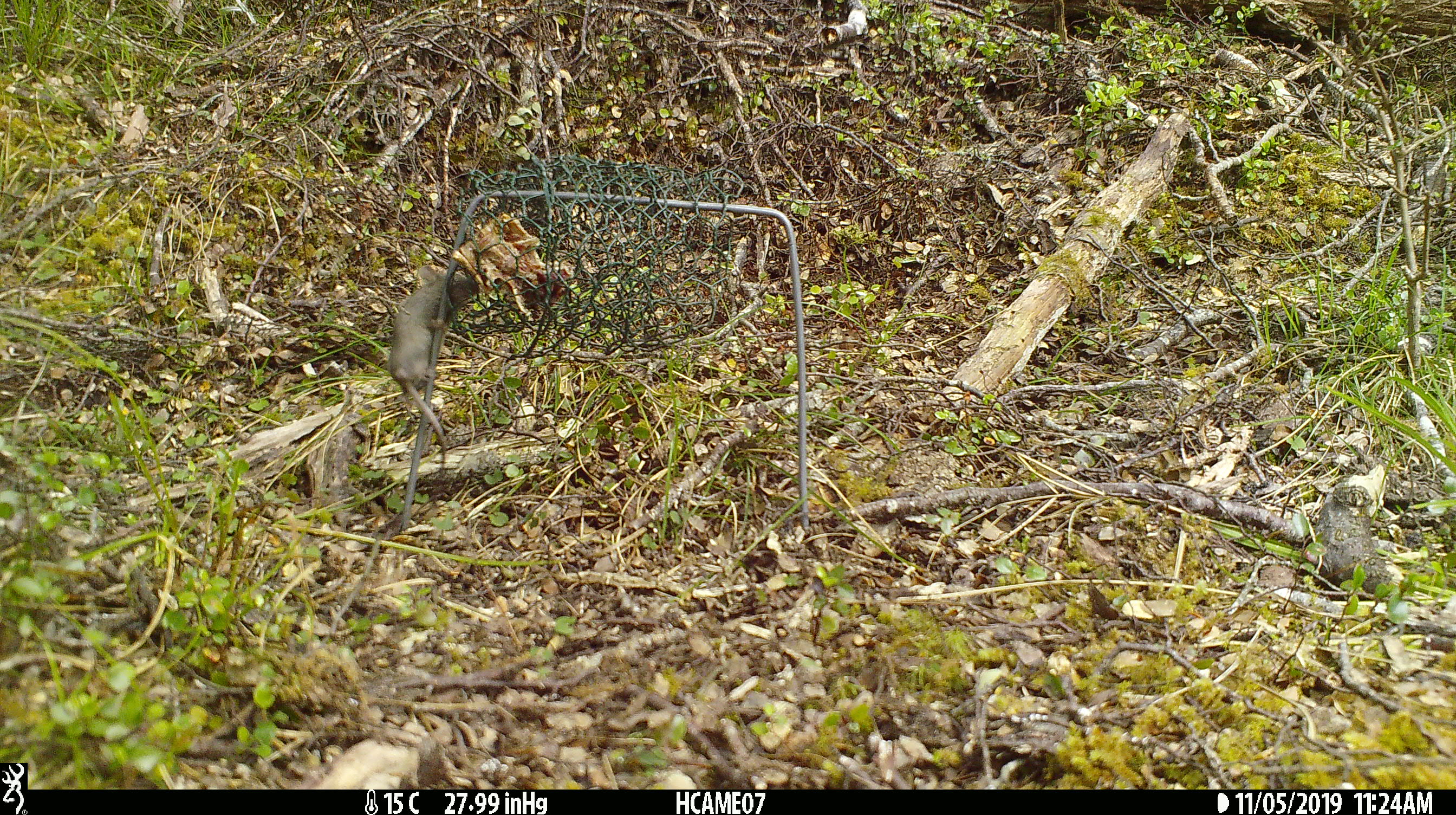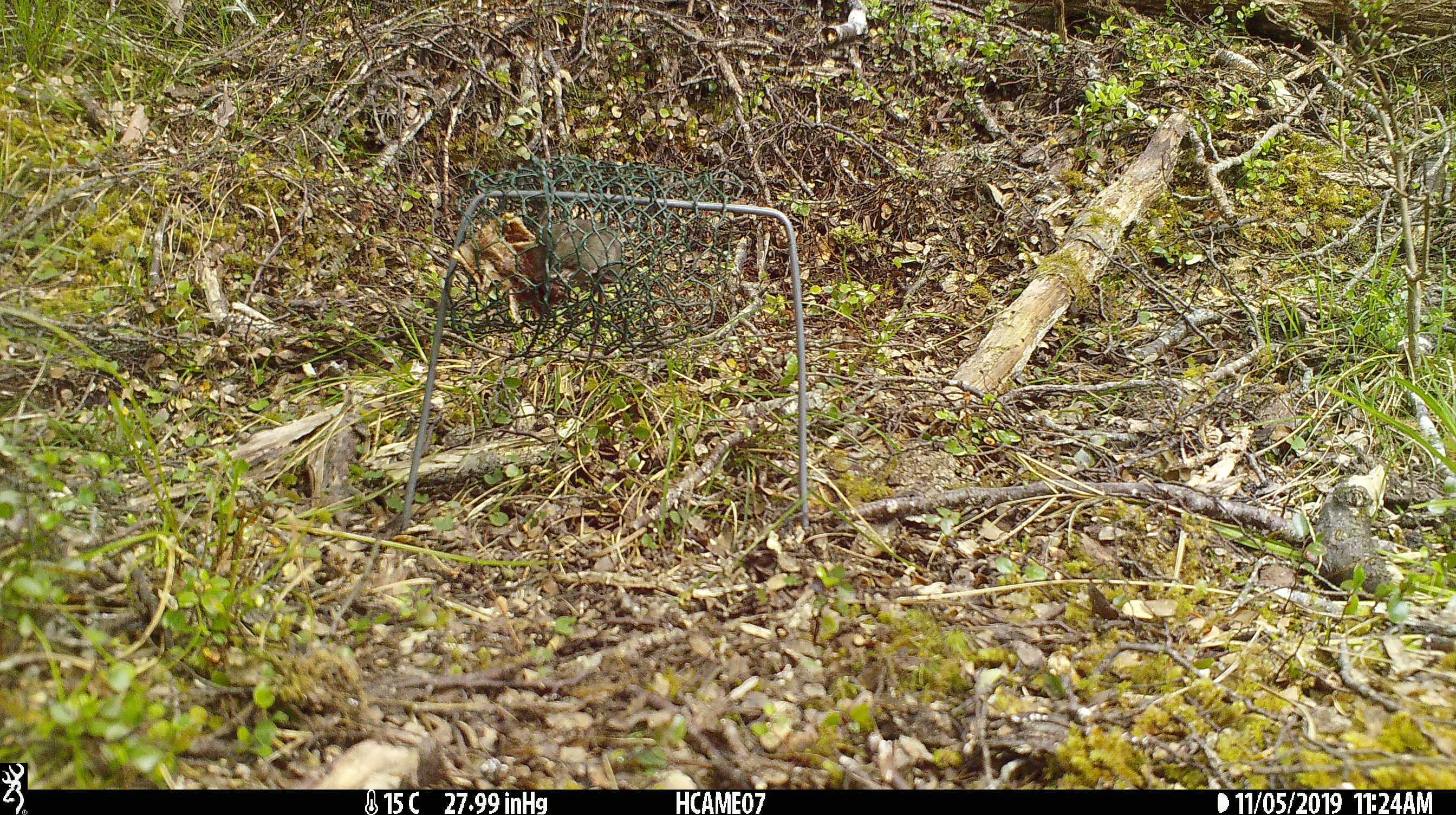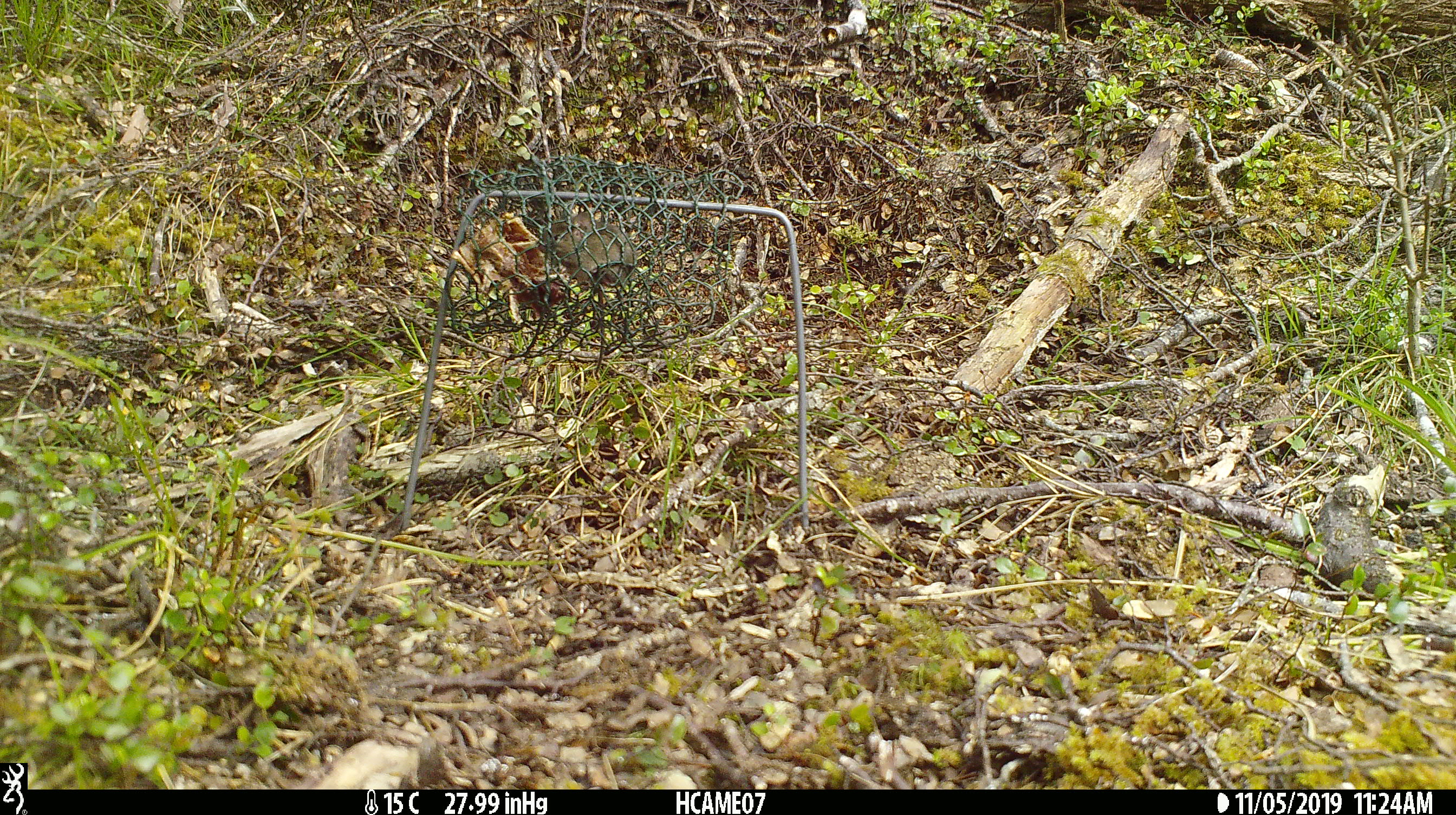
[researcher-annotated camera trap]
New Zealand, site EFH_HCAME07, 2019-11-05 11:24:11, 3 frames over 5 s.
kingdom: Animalia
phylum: Chordata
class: Mammalia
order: Rodentia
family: Muridae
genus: Mus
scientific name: Mus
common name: mouse